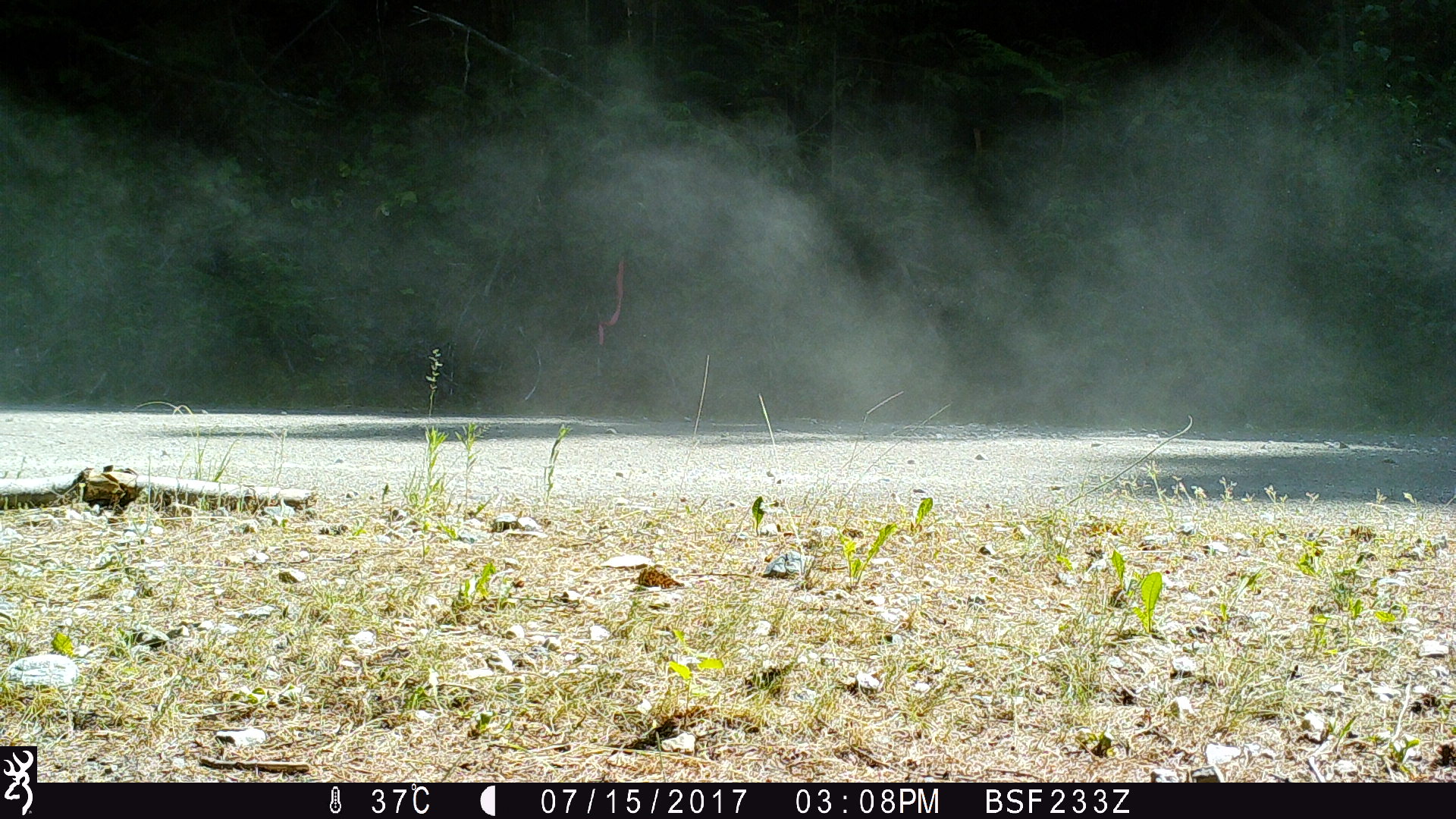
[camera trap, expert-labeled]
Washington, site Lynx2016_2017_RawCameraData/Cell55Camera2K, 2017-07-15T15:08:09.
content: unidentified animal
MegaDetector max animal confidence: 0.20